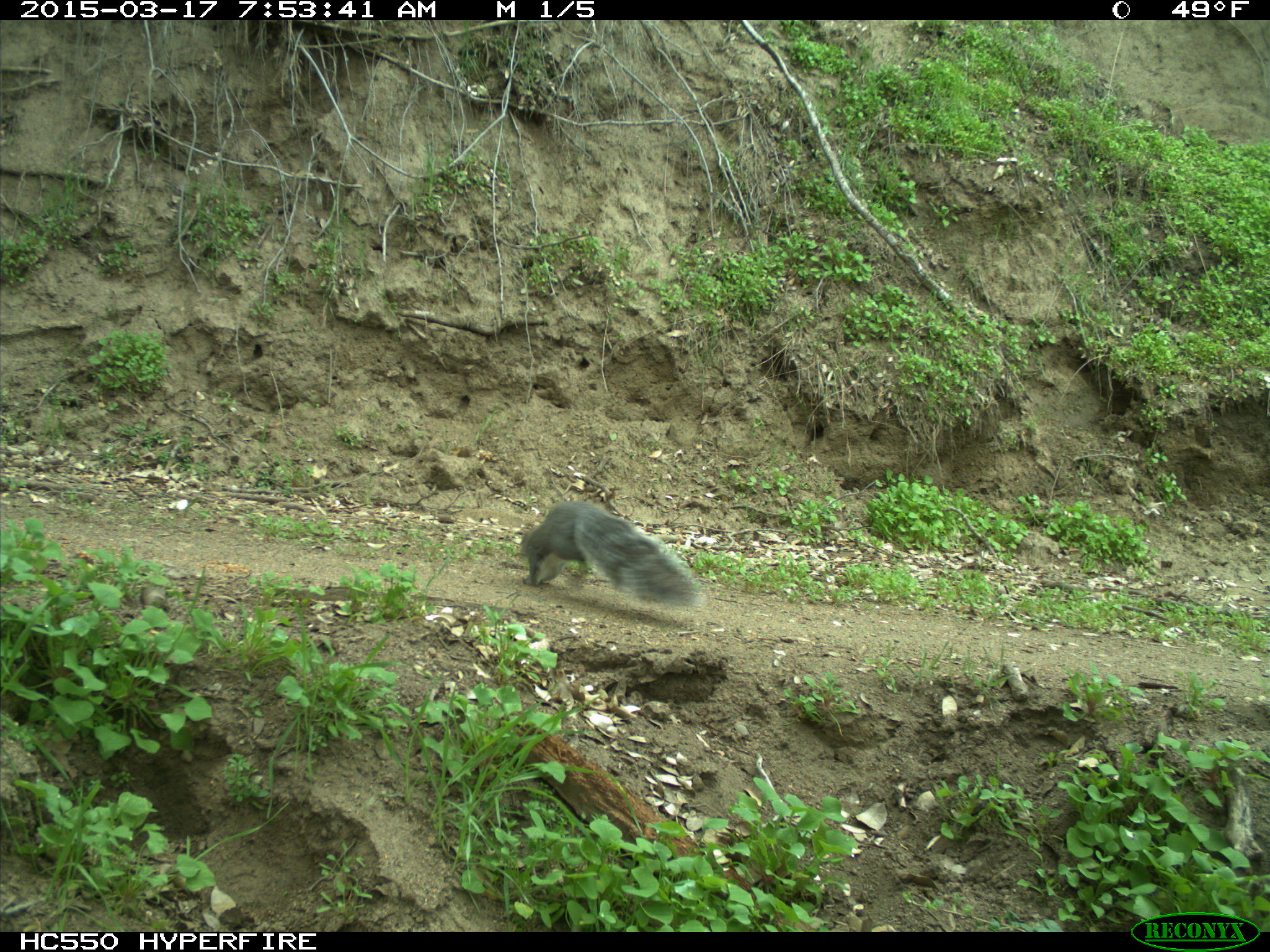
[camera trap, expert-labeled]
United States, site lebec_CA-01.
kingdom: Animalia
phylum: Chordata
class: Mammalia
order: Rodentia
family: Sciuridae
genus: Sciurus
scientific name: Sciurus carolinensis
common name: eastern gray squirrel